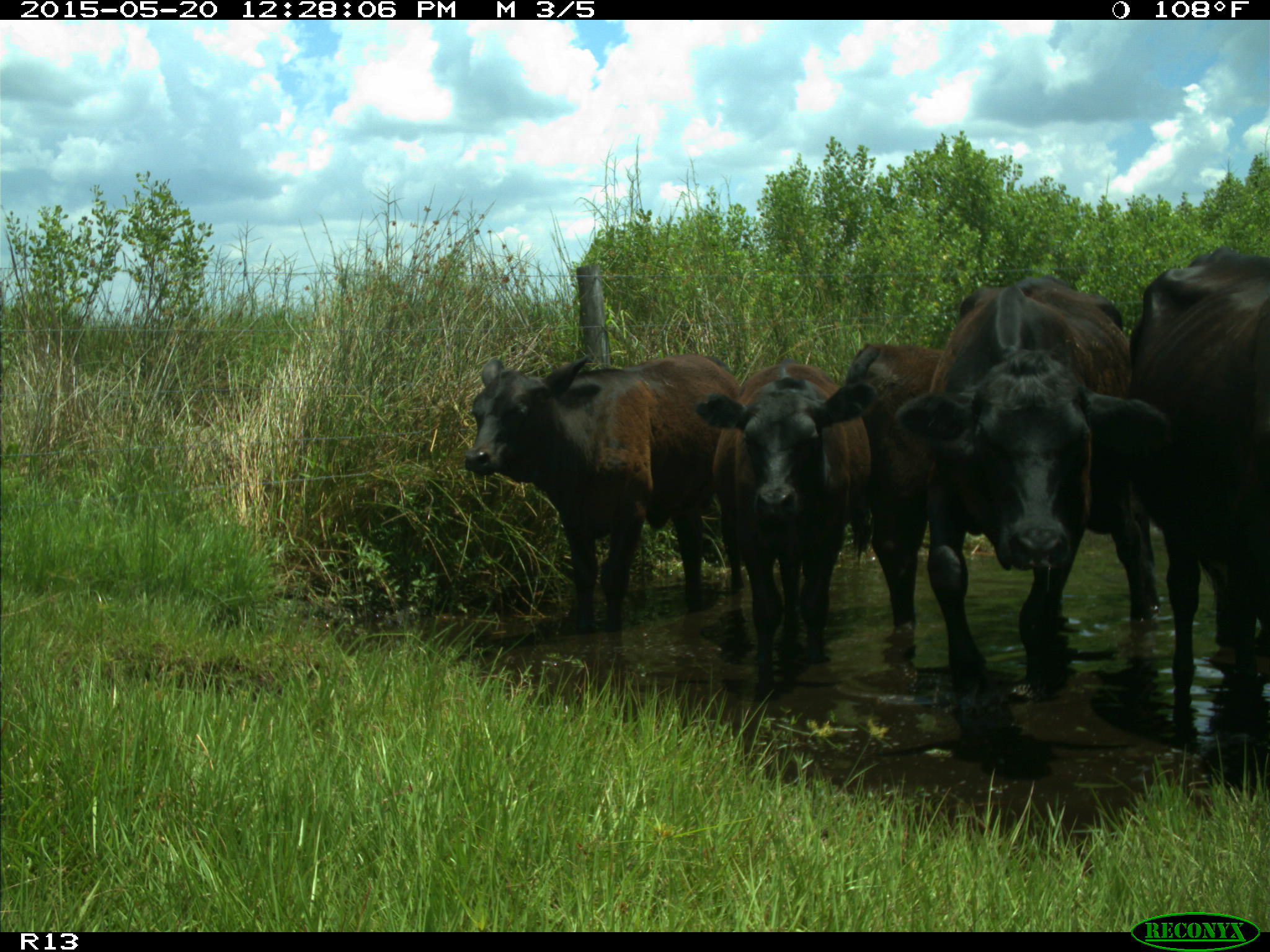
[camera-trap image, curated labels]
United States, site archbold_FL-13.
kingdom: Animalia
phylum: Chordata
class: Mammalia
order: Artiodactyla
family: Bovidae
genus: Bos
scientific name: Bos taurus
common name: domestic cow